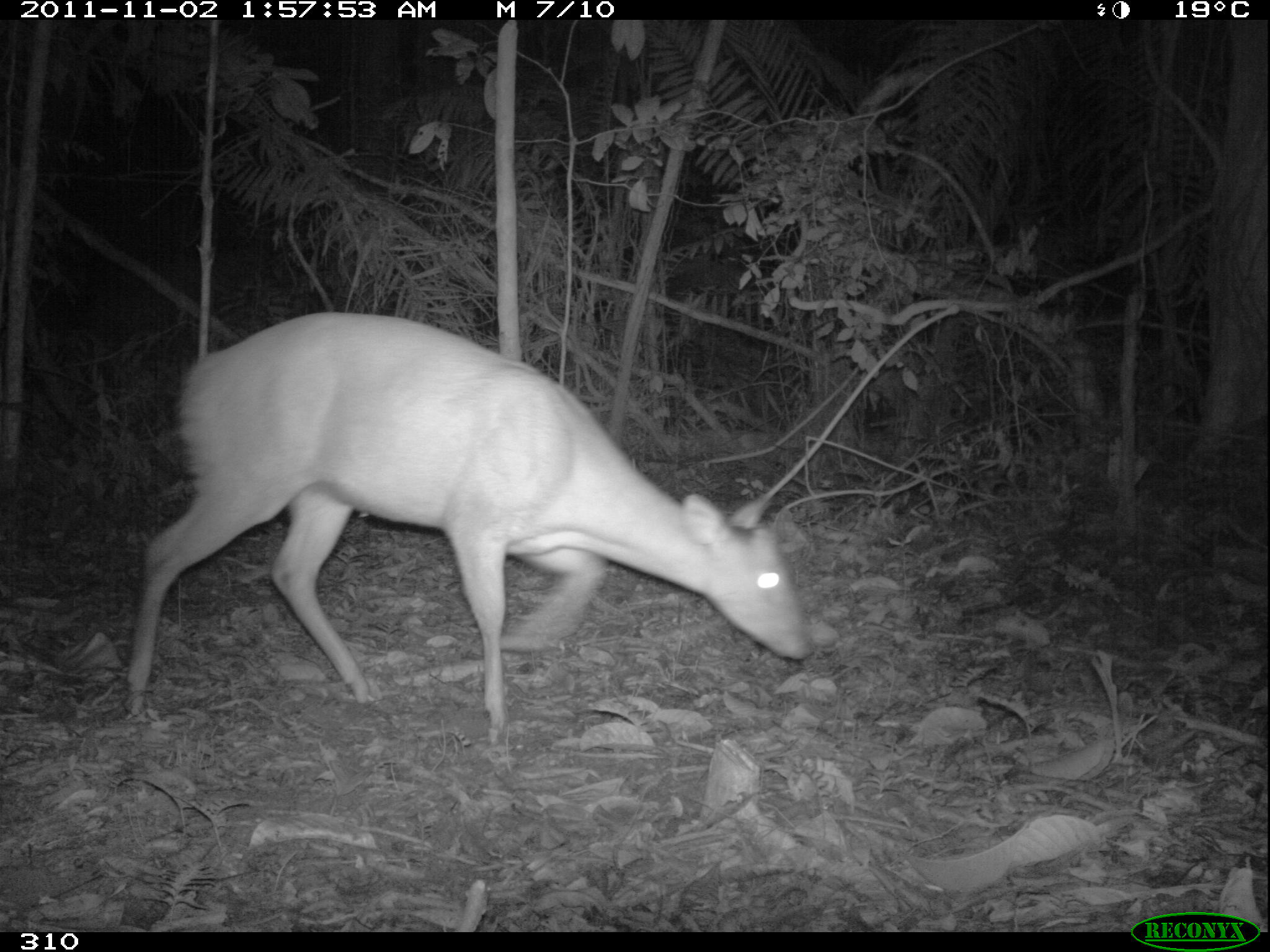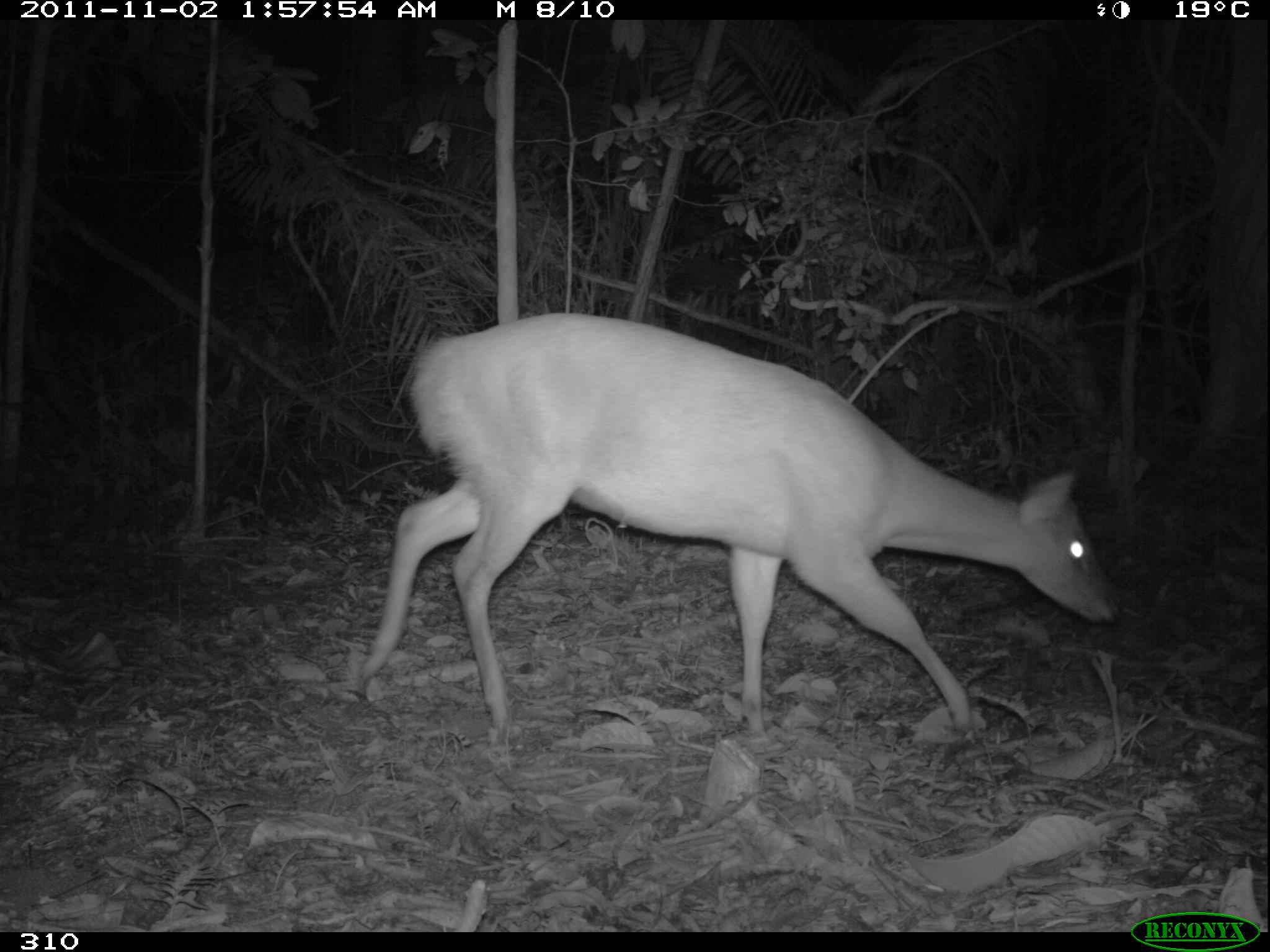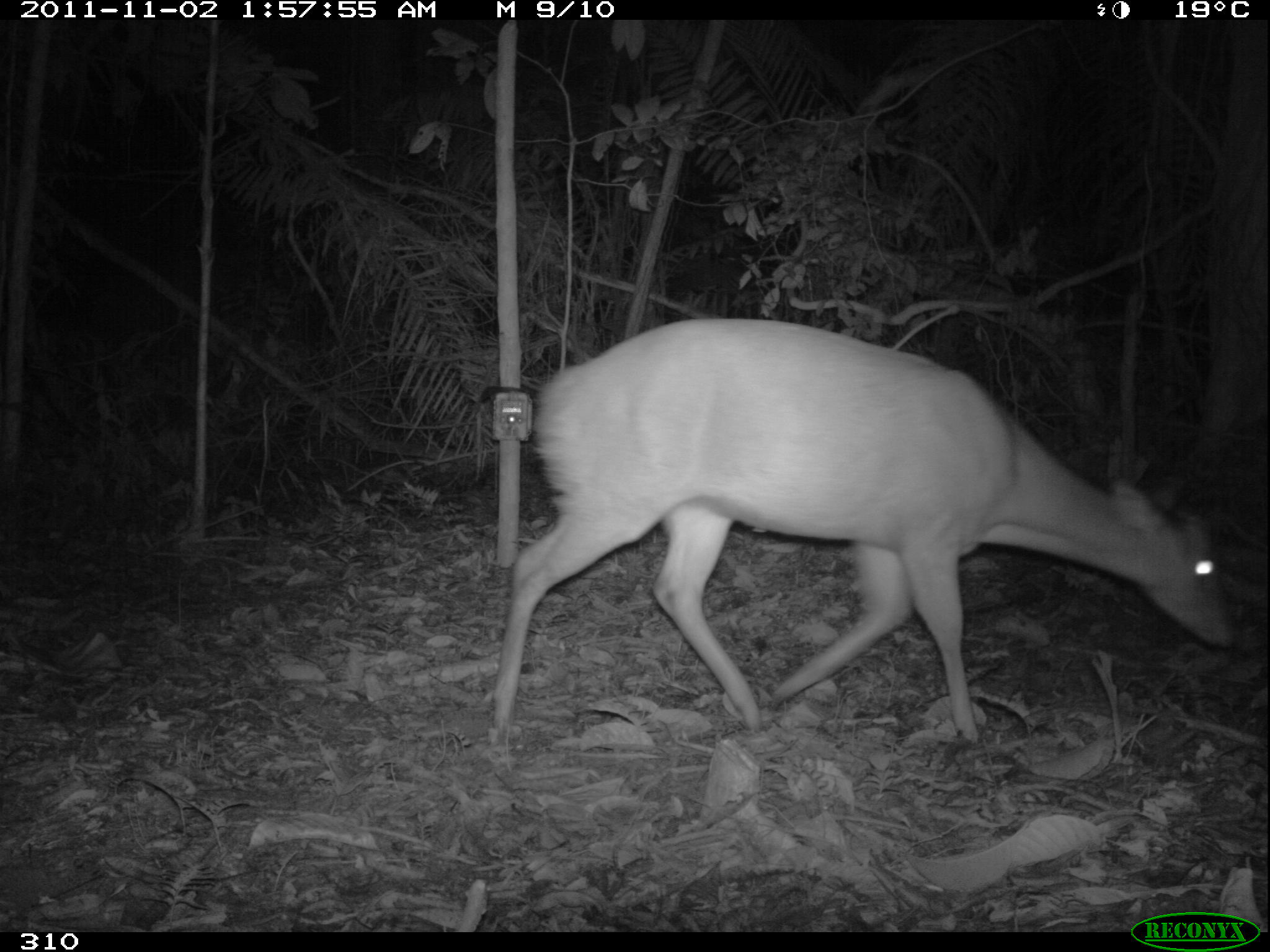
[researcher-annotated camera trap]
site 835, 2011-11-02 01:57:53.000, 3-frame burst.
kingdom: Animalia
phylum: Chordata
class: Mammalia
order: Artiodactyla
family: Cervidae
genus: Mazama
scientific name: Mazama americana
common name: red brocket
Mazama americana (red brocket).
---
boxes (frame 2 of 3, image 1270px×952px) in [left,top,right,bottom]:
mazama americana: [350,312,1118,751]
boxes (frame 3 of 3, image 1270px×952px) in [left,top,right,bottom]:
mazama americana: [488,316,1238,744]